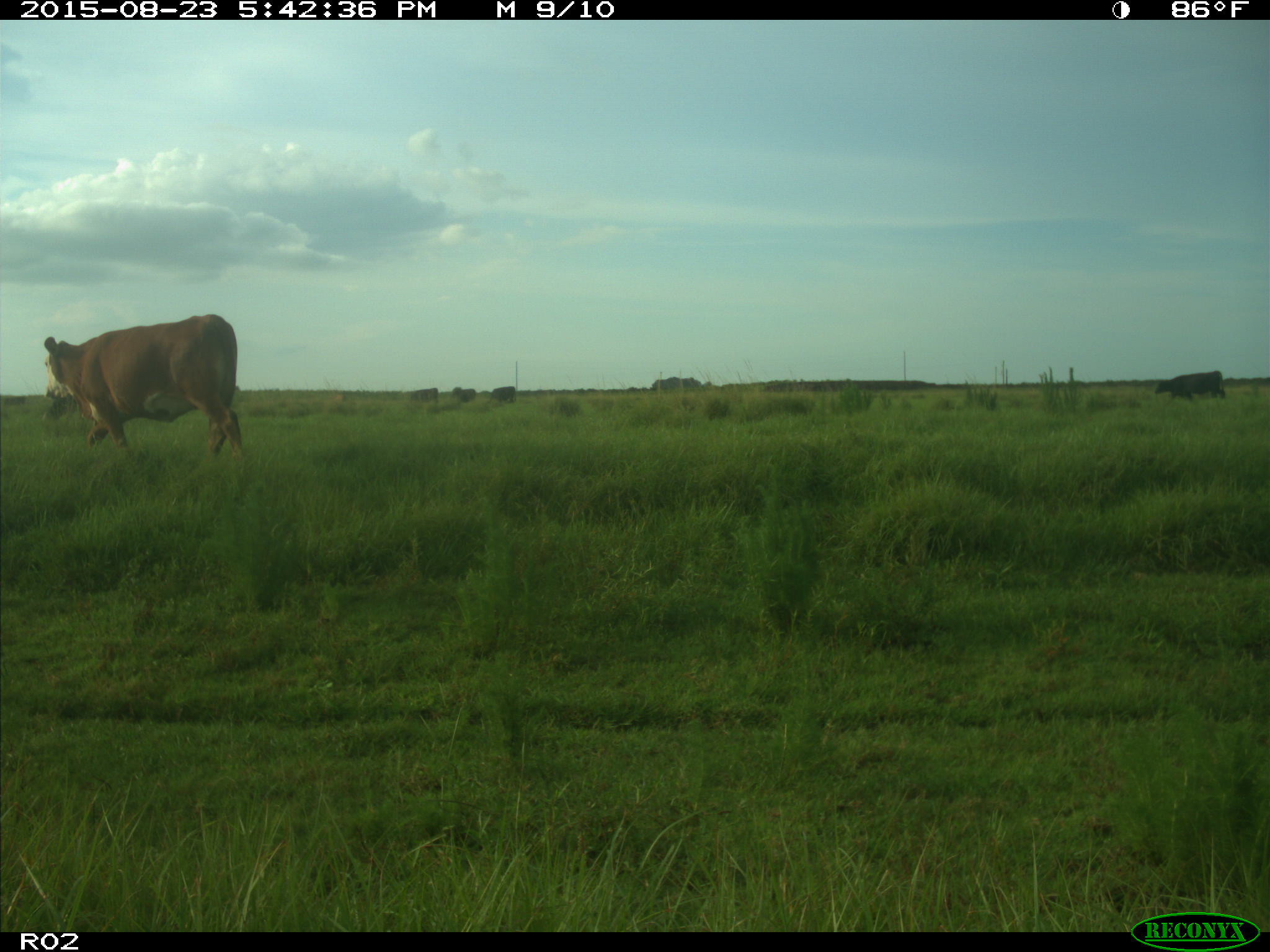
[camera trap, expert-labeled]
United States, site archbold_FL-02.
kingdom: Animalia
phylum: Chordata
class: Mammalia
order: Artiodactyla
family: Bovidae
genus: Bos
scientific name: Bos taurus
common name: domestic cow